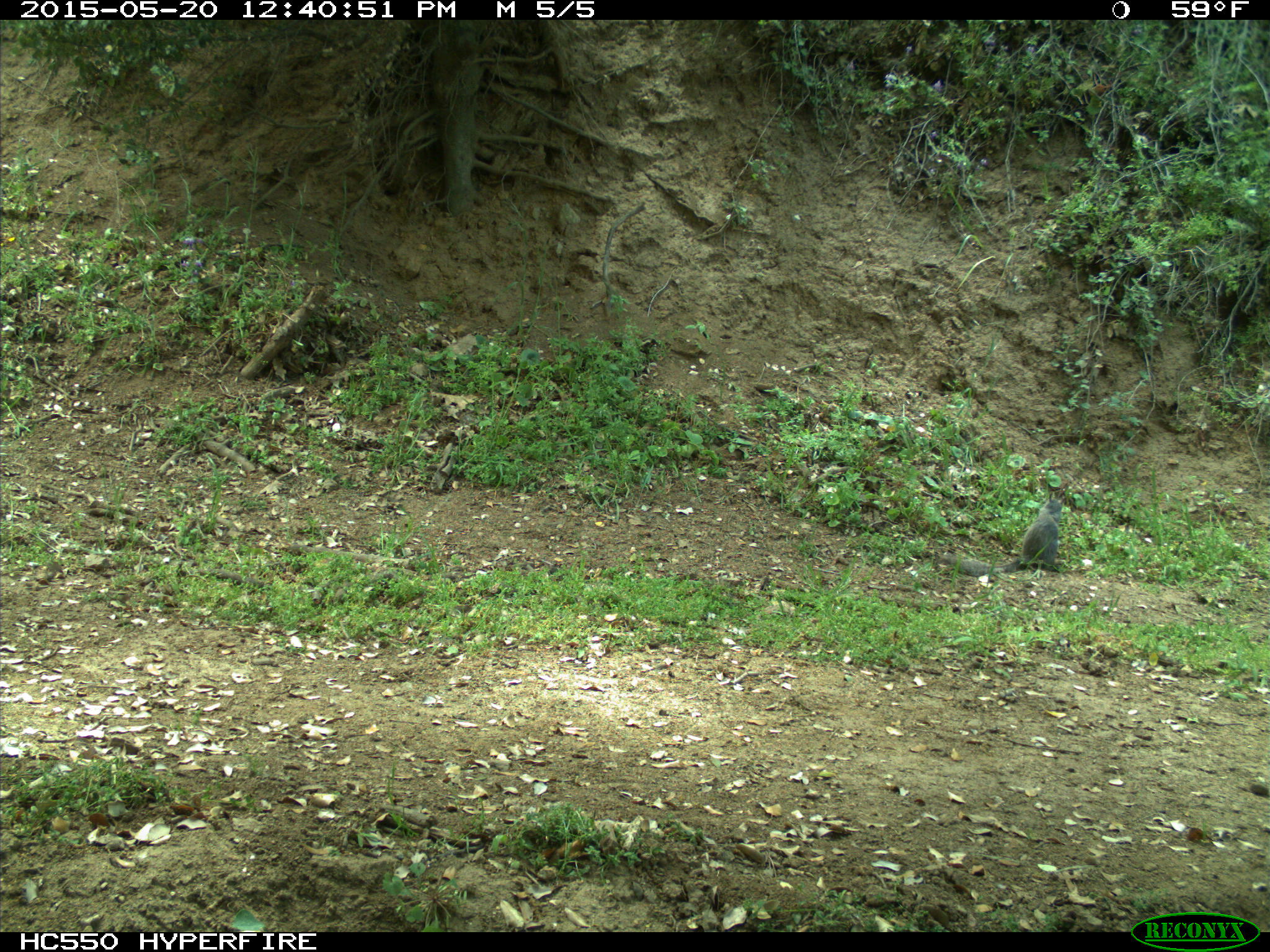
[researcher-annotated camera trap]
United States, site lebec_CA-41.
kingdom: Animalia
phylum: Chordata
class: Mammalia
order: Rodentia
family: Sciuridae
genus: Sciurus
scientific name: Sciurus carolinensis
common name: eastern gray squirrel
Sciurus carolinensis (eastern gray squirrel).